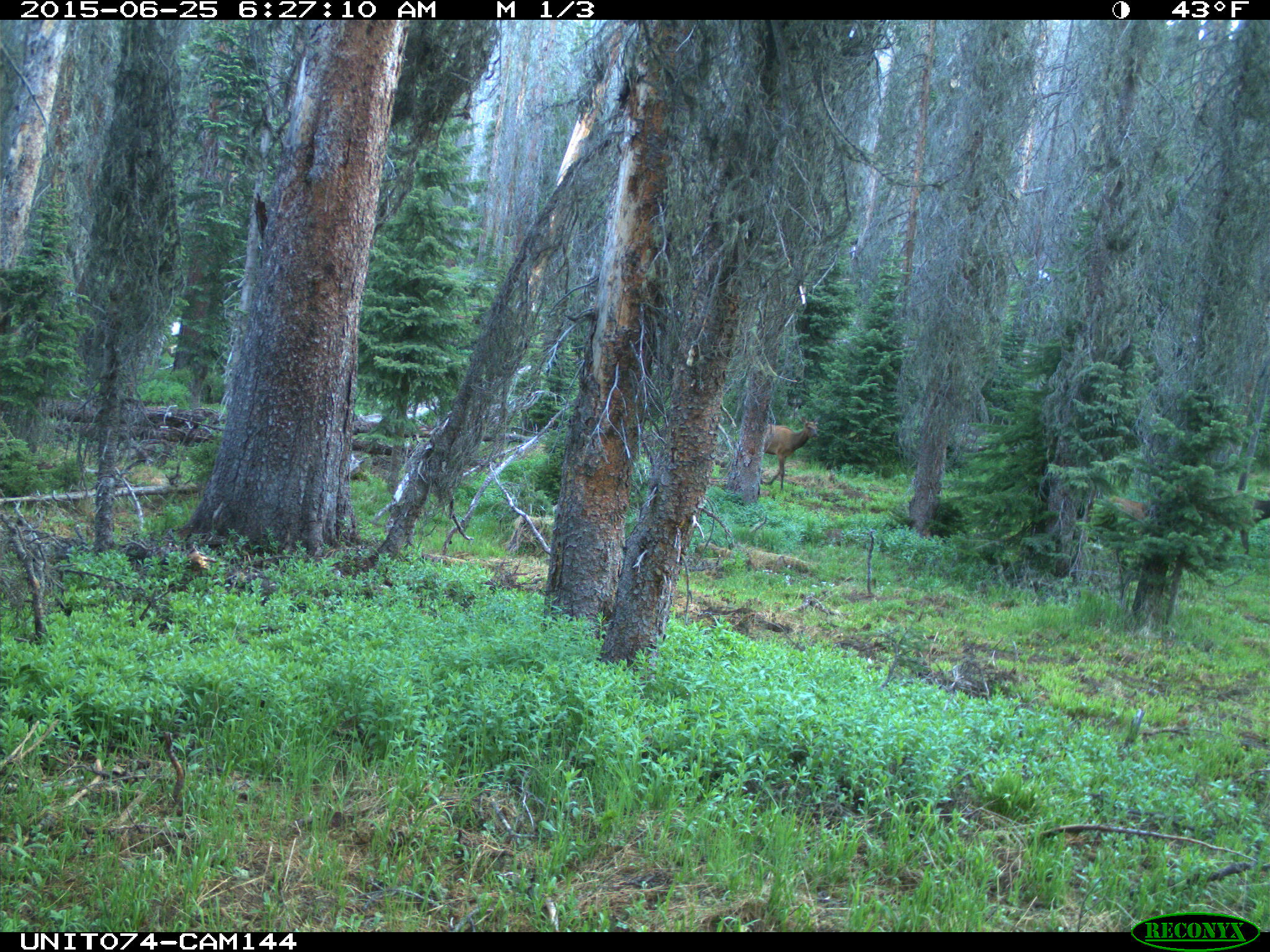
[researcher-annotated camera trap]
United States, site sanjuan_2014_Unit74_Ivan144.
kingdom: Animalia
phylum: Chordata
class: Mammalia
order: Artiodactyla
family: Cervidae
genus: Cervus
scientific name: Cervus elaphus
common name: red deer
Cervus elaphus (red deer).